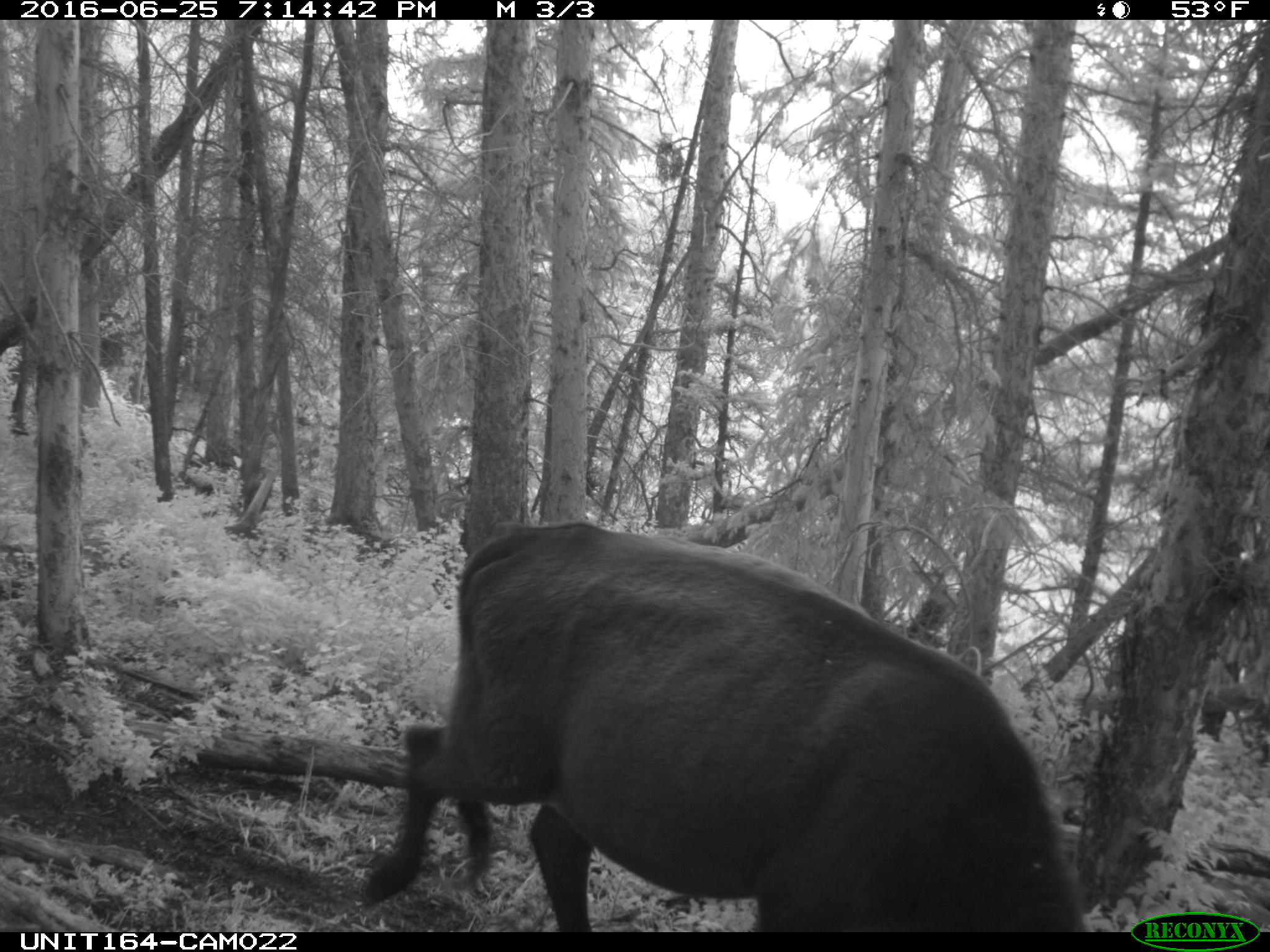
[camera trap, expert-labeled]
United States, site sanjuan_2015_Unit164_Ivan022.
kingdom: Animalia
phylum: Chordata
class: Mammalia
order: Artiodactyla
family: Bovidae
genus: Bos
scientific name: Bos taurus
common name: domestic cow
Bos taurus (domestic cow).